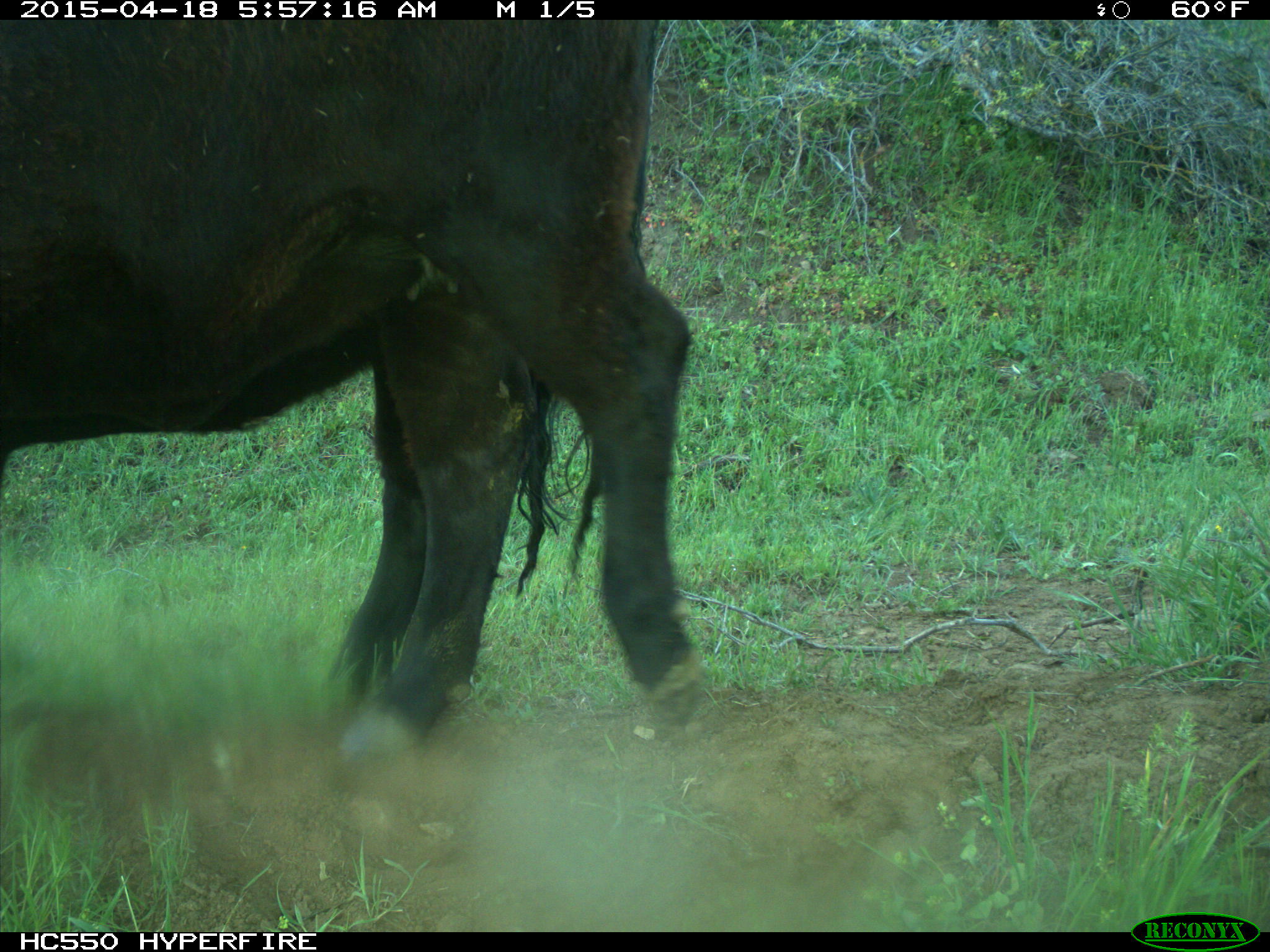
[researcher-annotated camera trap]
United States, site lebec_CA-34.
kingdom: Animalia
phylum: Chordata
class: Mammalia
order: Artiodactyla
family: Bovidae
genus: Bos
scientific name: Bos taurus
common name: domestic cow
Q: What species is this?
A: Bos taurus (domestic cow).